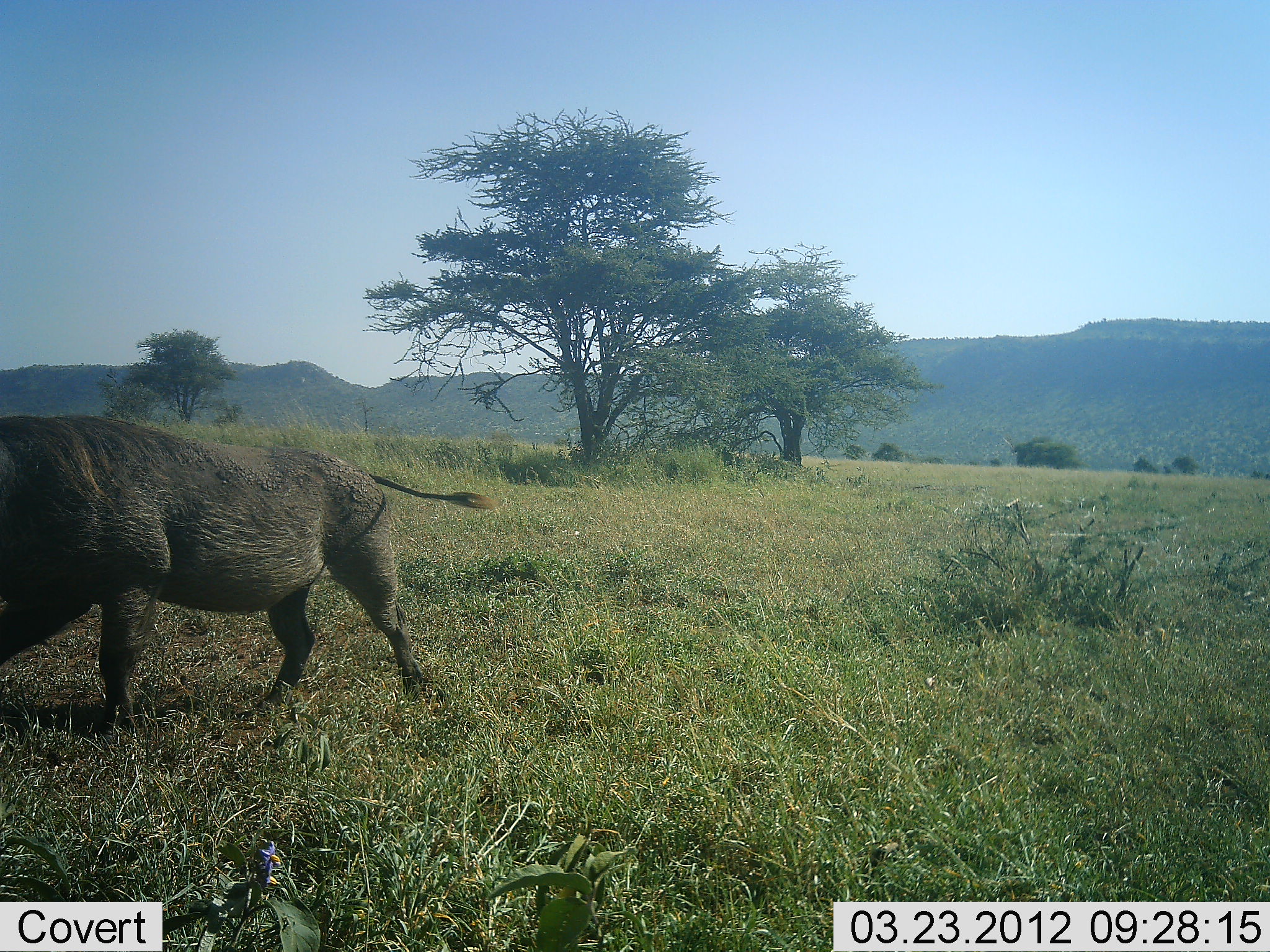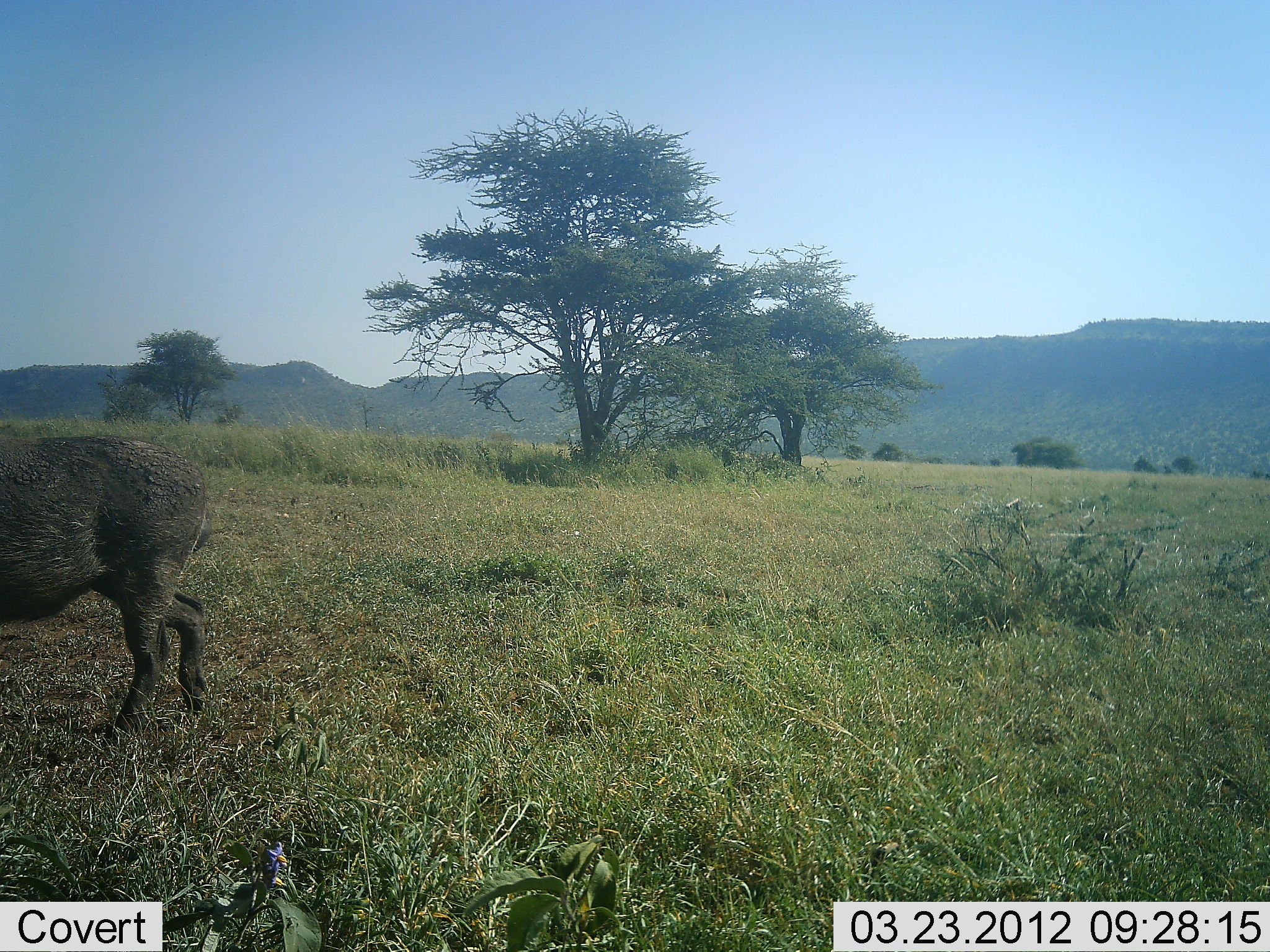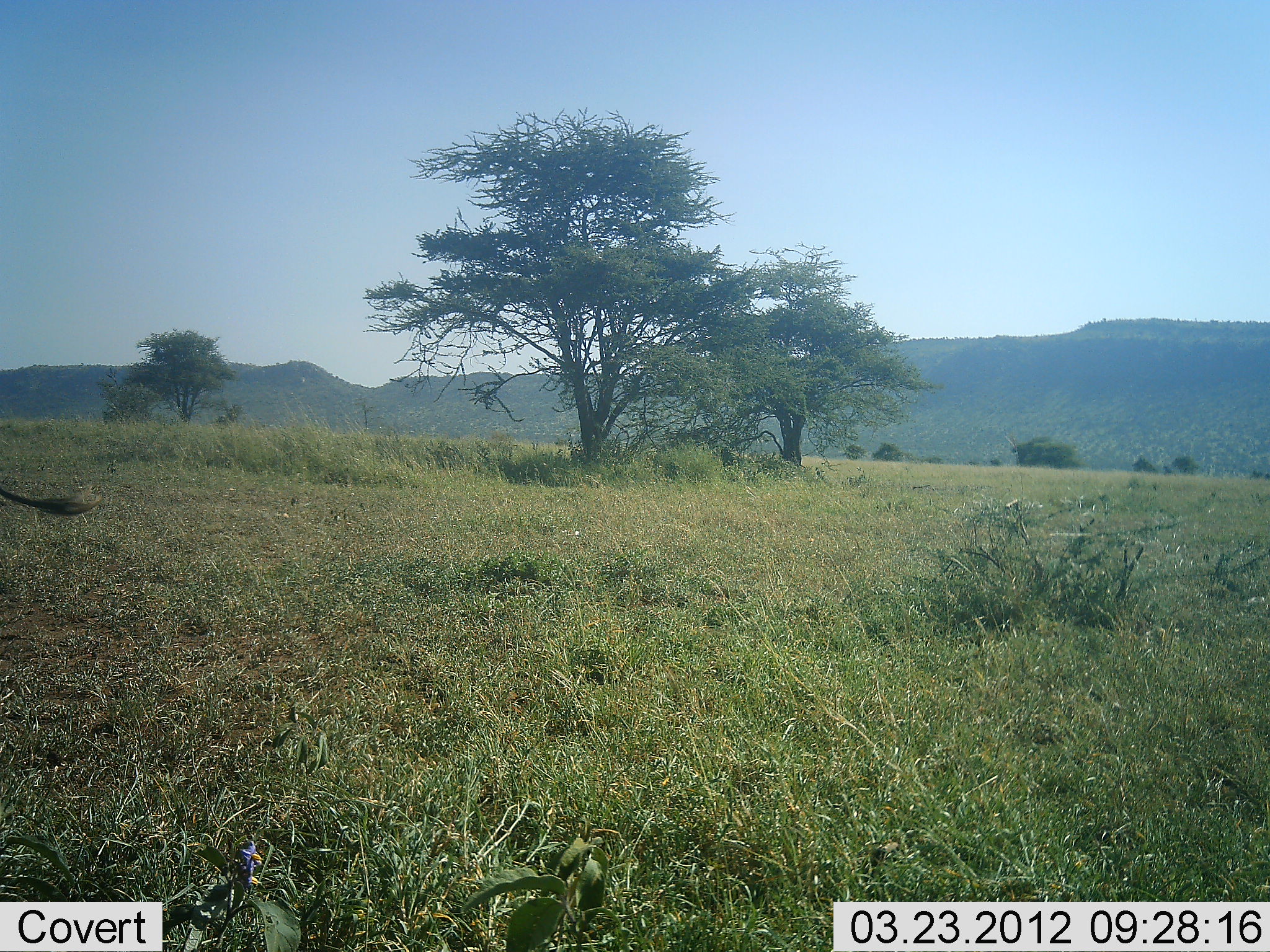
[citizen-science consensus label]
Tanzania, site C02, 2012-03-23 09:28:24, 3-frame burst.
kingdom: Animalia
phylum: Chordata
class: Mammalia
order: Artiodactyla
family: Suidae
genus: Phacochoerus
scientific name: Phacochoerus africanus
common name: warthog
Warthog (Phacochoerus africanus), count 1. Behavior (volunteer vote fractions): standing 0%, resting 0%, moving 100%, interacting 0%. Young present (vote fraction): 0%. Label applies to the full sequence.